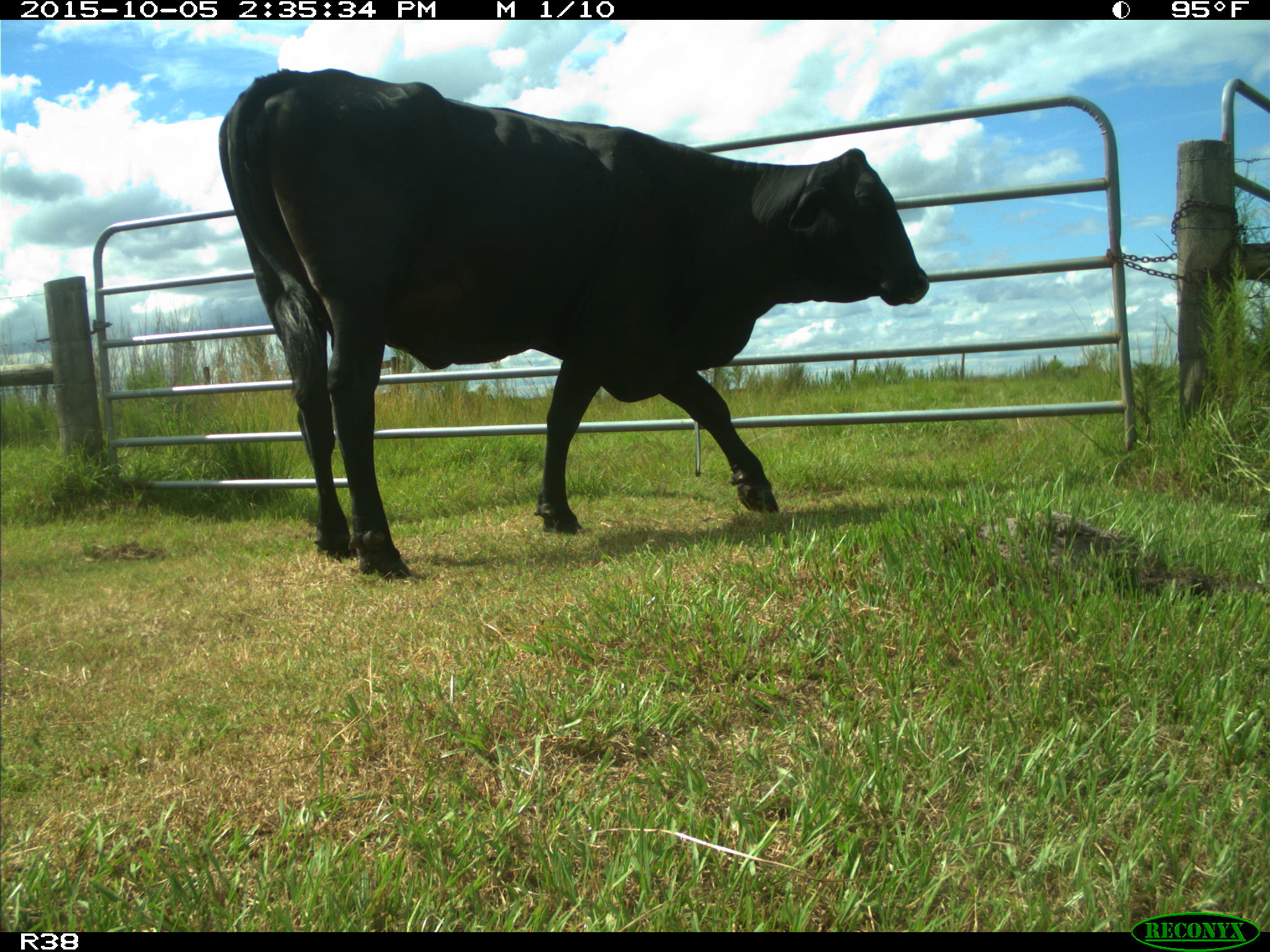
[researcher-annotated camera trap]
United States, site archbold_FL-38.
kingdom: Animalia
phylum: Chordata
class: Mammalia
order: Artiodactyla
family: Bovidae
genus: Bos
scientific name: Bos taurus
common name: domestic cow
Bos taurus (domestic cow).